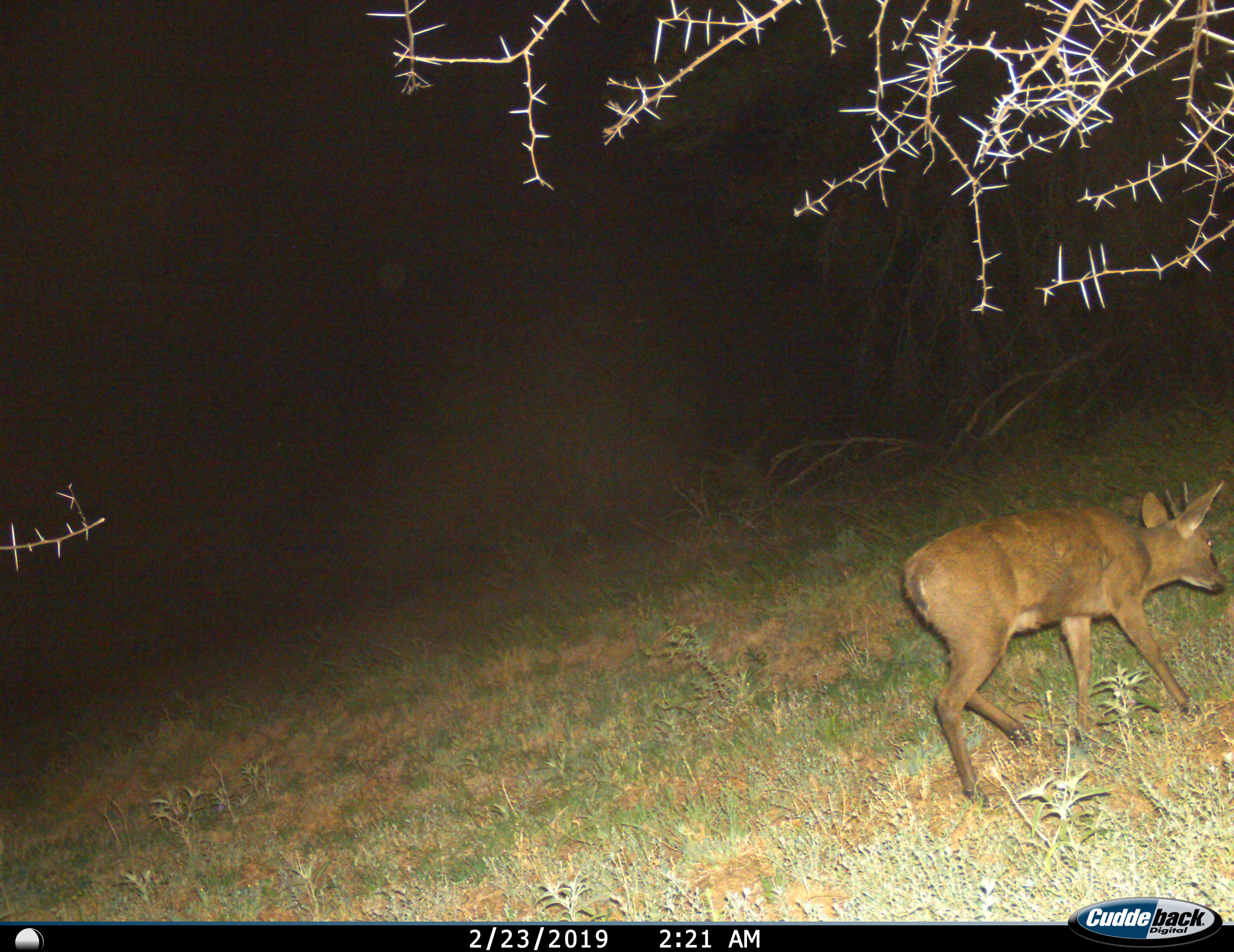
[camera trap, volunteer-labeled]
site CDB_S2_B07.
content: unidentified animal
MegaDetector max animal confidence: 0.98